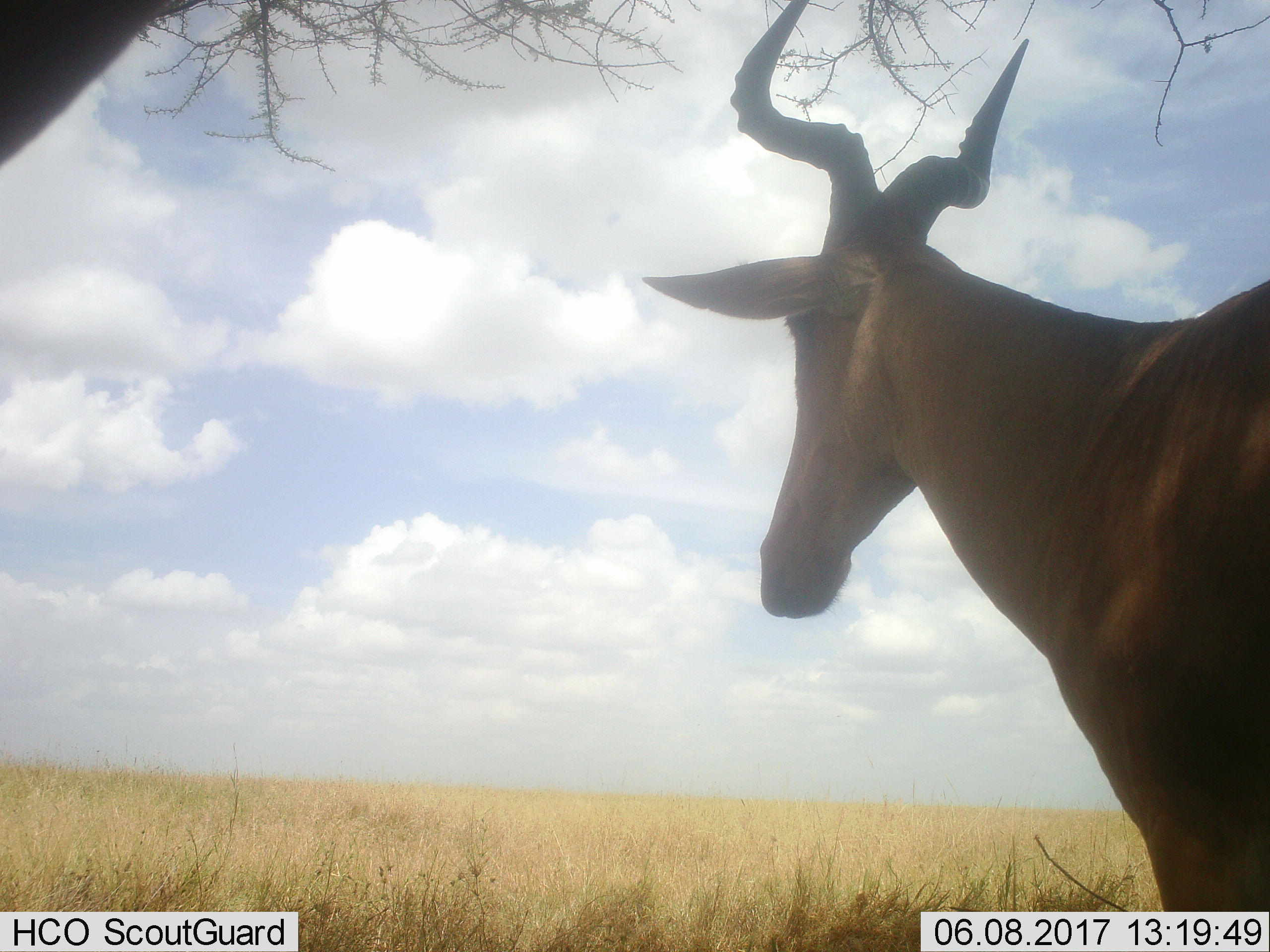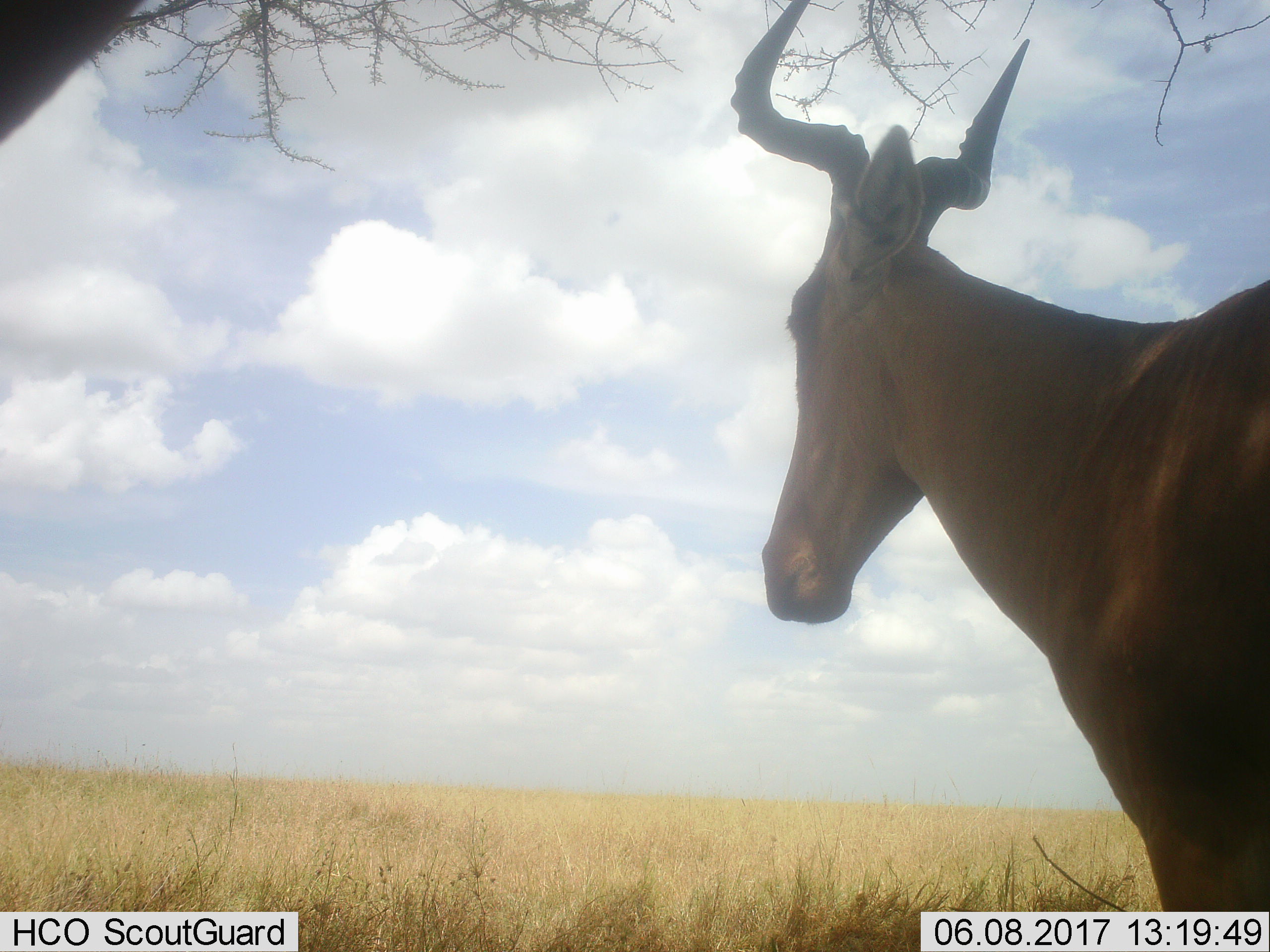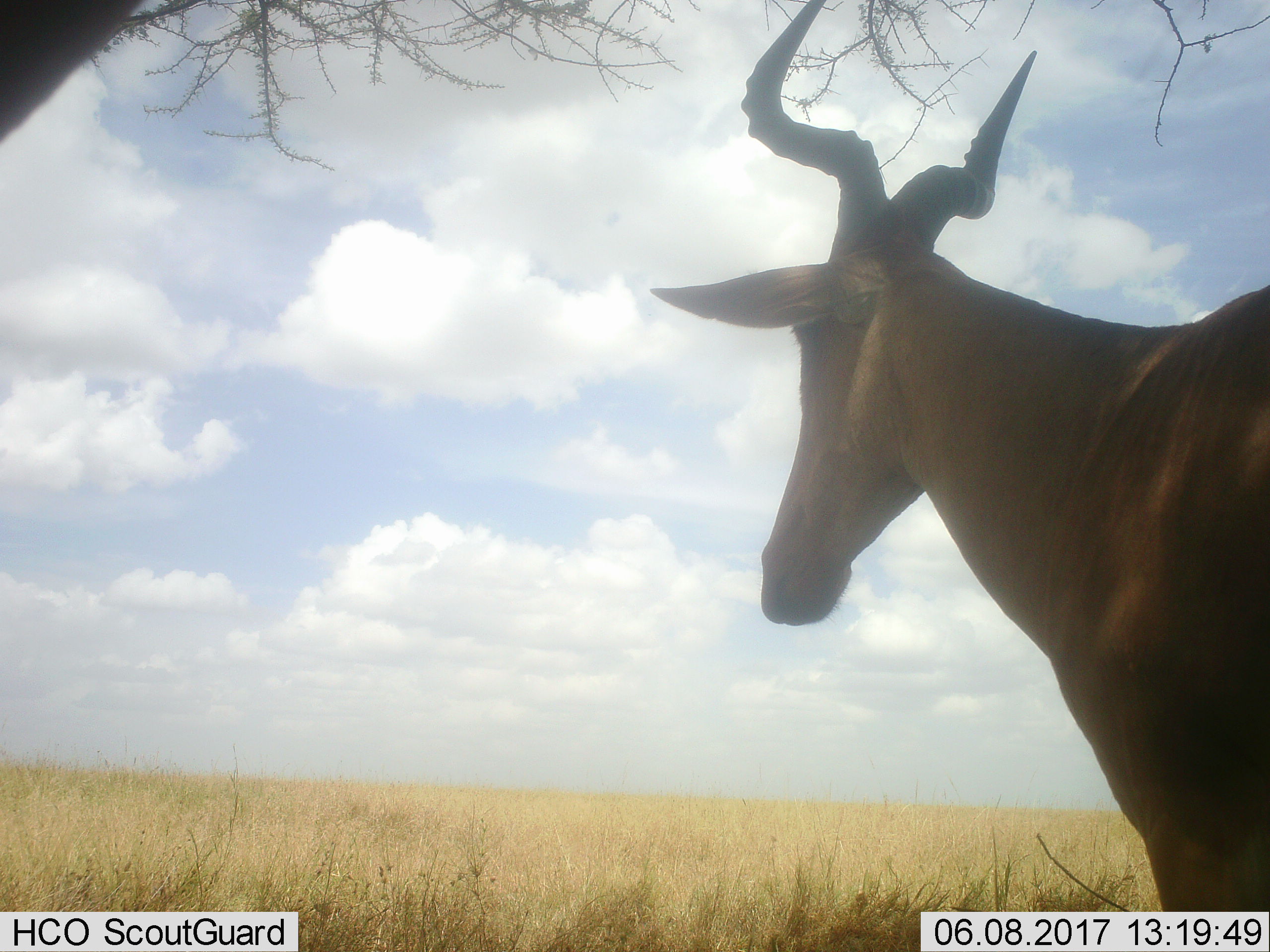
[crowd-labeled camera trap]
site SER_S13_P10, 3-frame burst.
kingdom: Animalia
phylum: Chordata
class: Mammalia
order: Artiodactyla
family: Bovidae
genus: Alcelaphus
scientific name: Alcelaphus buselaphus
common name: hartebeest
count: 1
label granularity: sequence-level